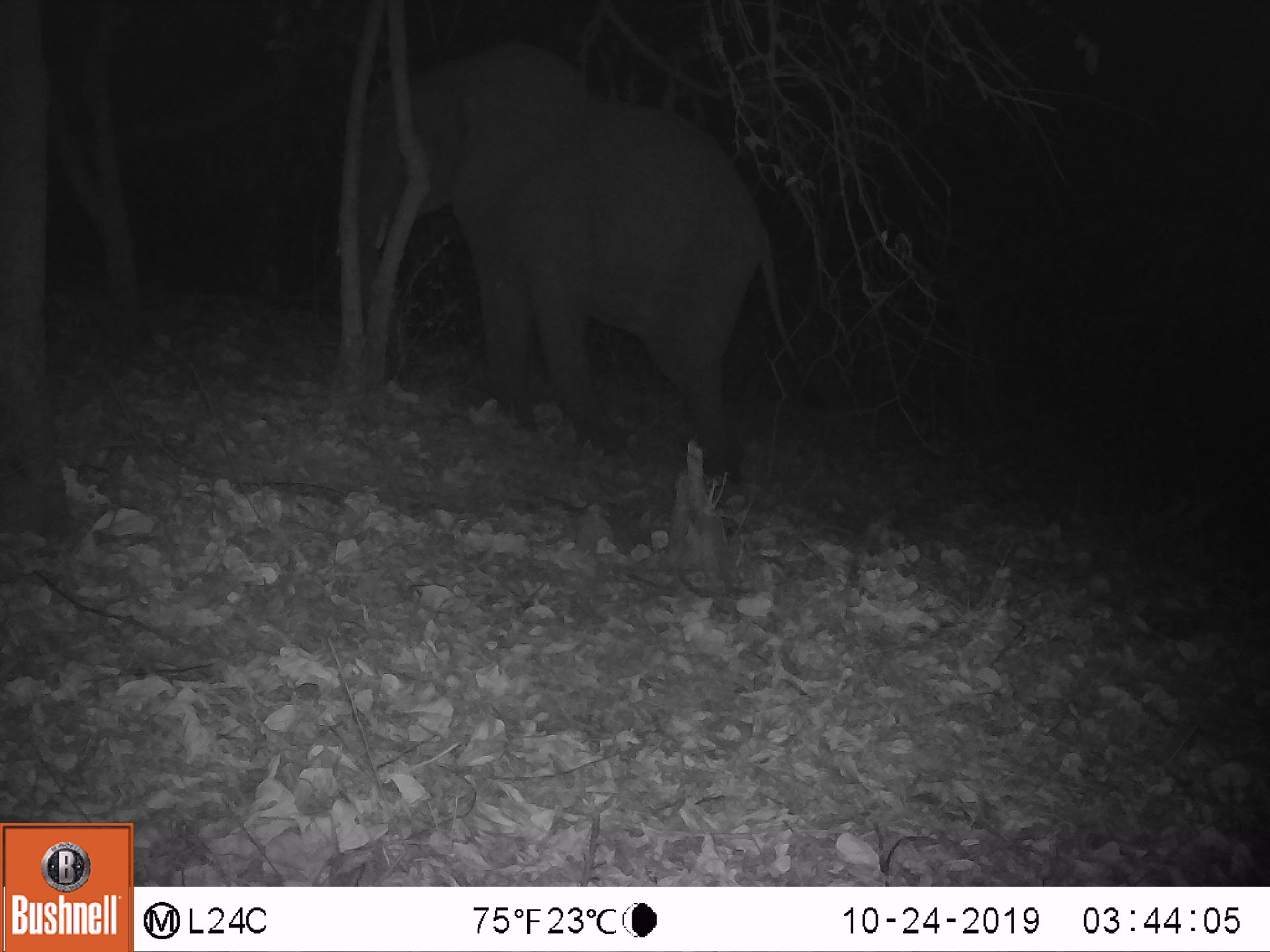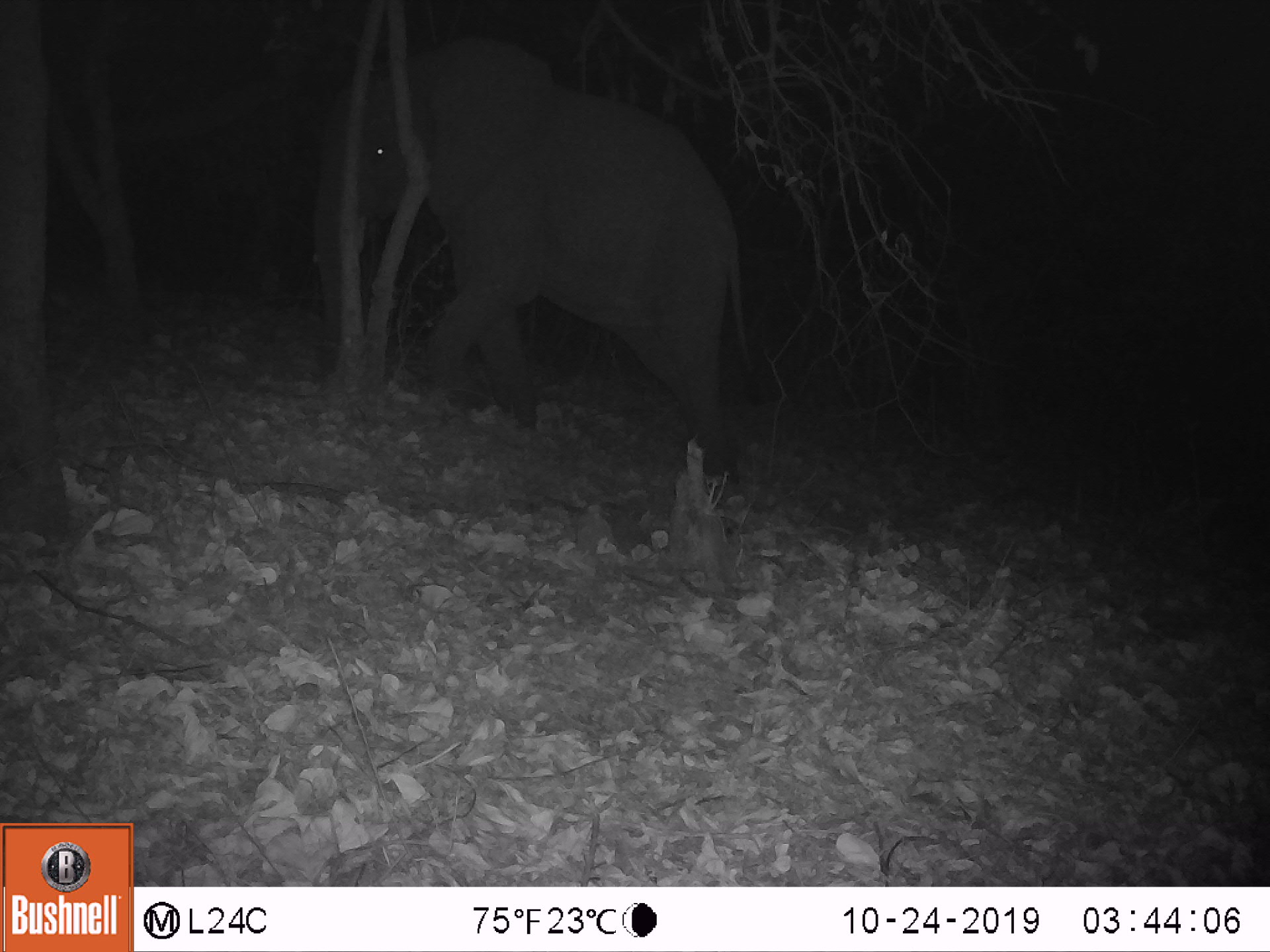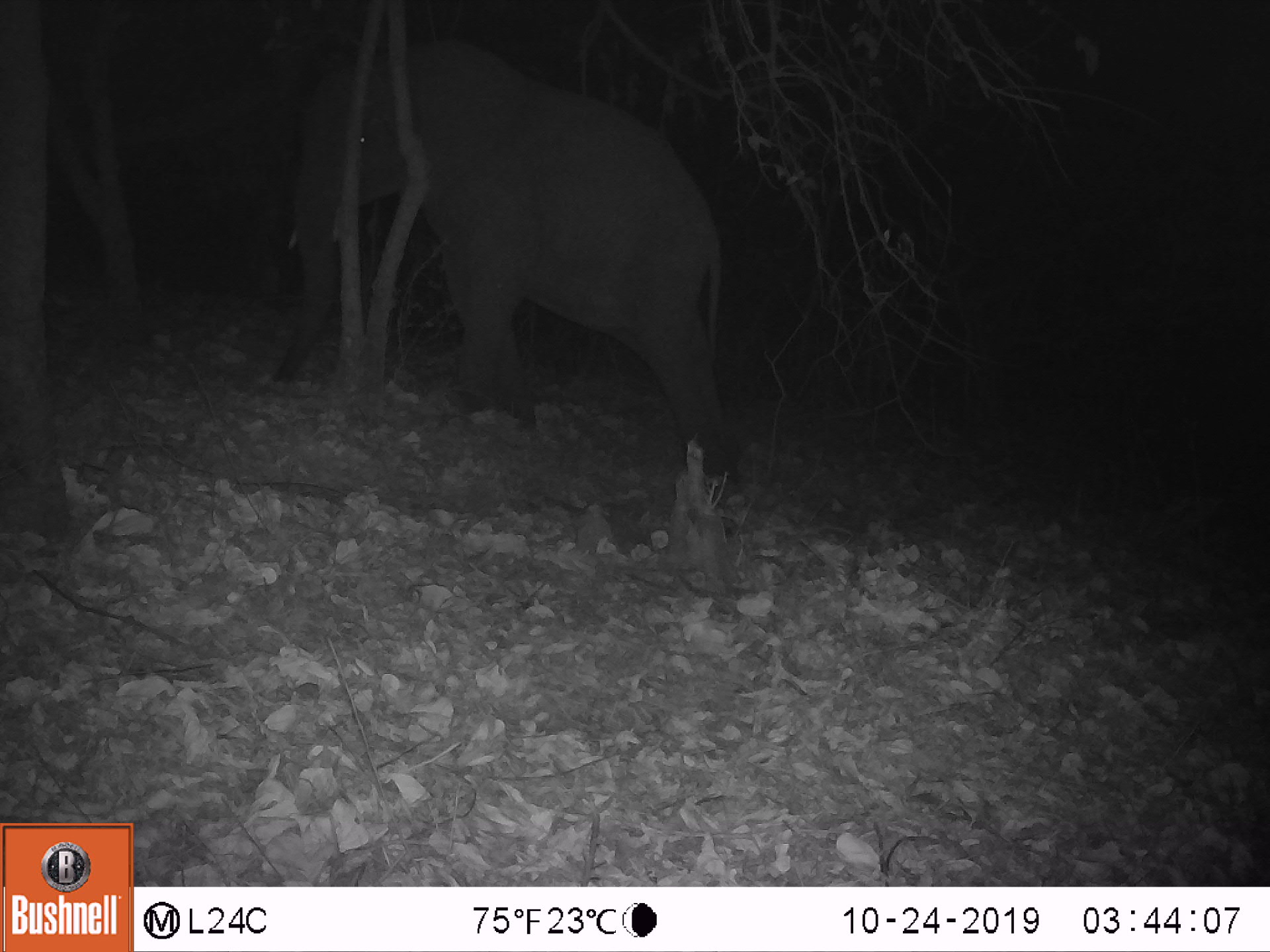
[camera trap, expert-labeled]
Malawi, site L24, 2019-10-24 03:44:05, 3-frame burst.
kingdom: Animalia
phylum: Chordata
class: Mammalia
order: Proboscidea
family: Elephantidae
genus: Loxodonta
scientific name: Loxodonta africana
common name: african savanna elephant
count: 1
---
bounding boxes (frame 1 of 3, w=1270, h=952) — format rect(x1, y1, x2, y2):
african savanna elephant: rect(359, 33, 784, 491)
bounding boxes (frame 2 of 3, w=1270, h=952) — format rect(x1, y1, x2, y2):
african savanna elephant: rect(317, 37, 749, 478)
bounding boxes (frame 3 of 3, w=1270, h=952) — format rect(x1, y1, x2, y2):
african savanna elephant: rect(283, 25, 730, 470)